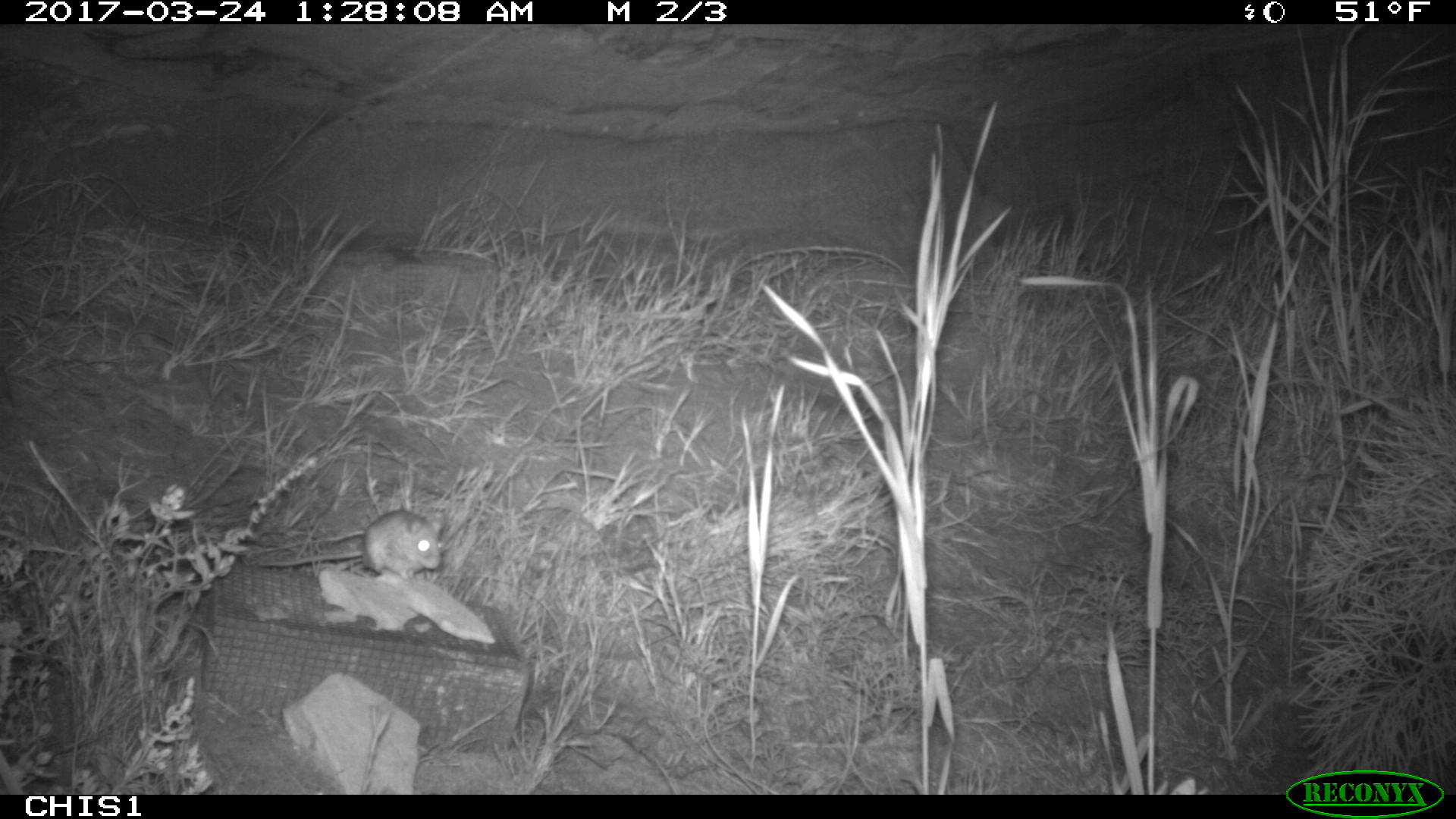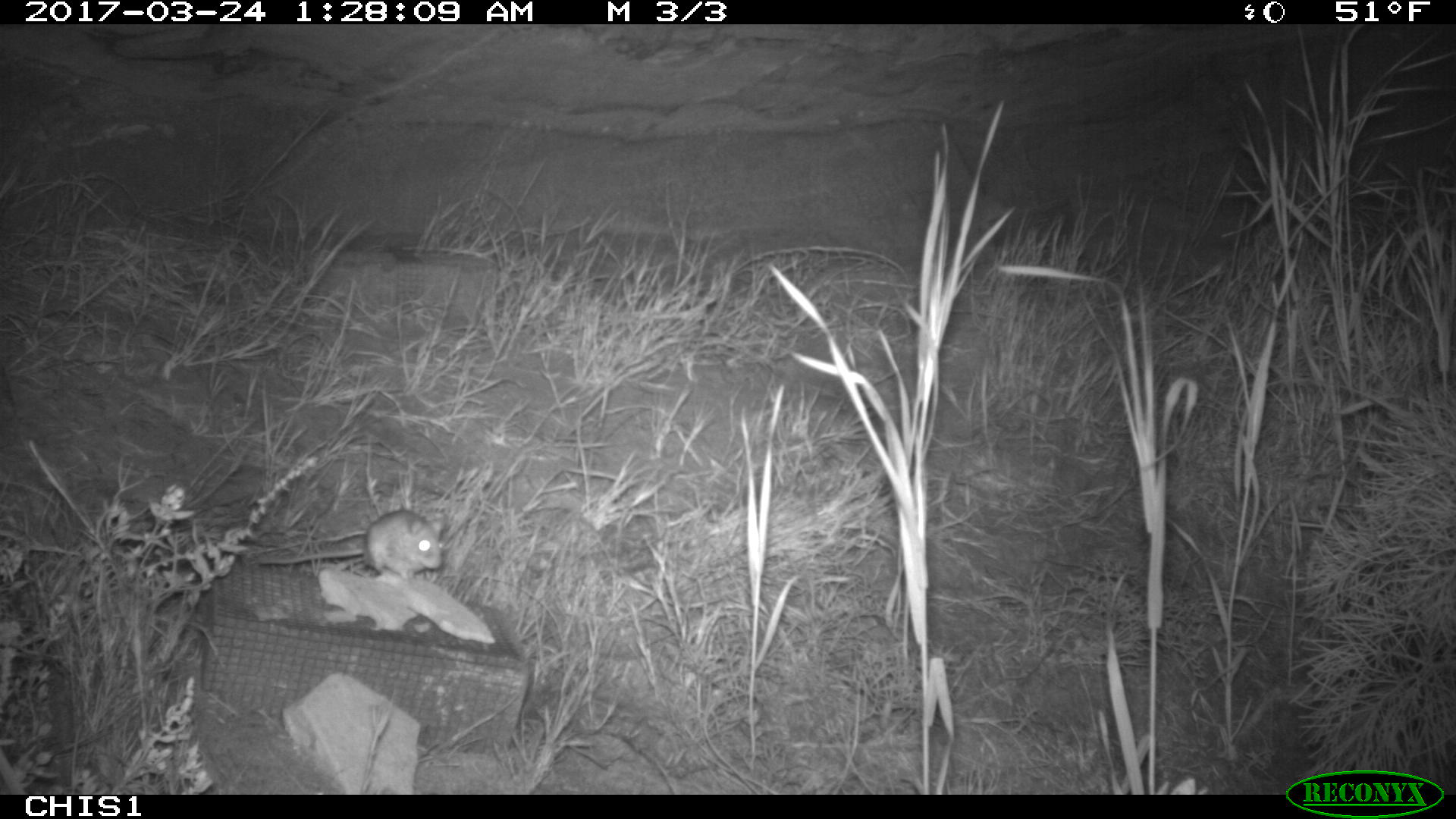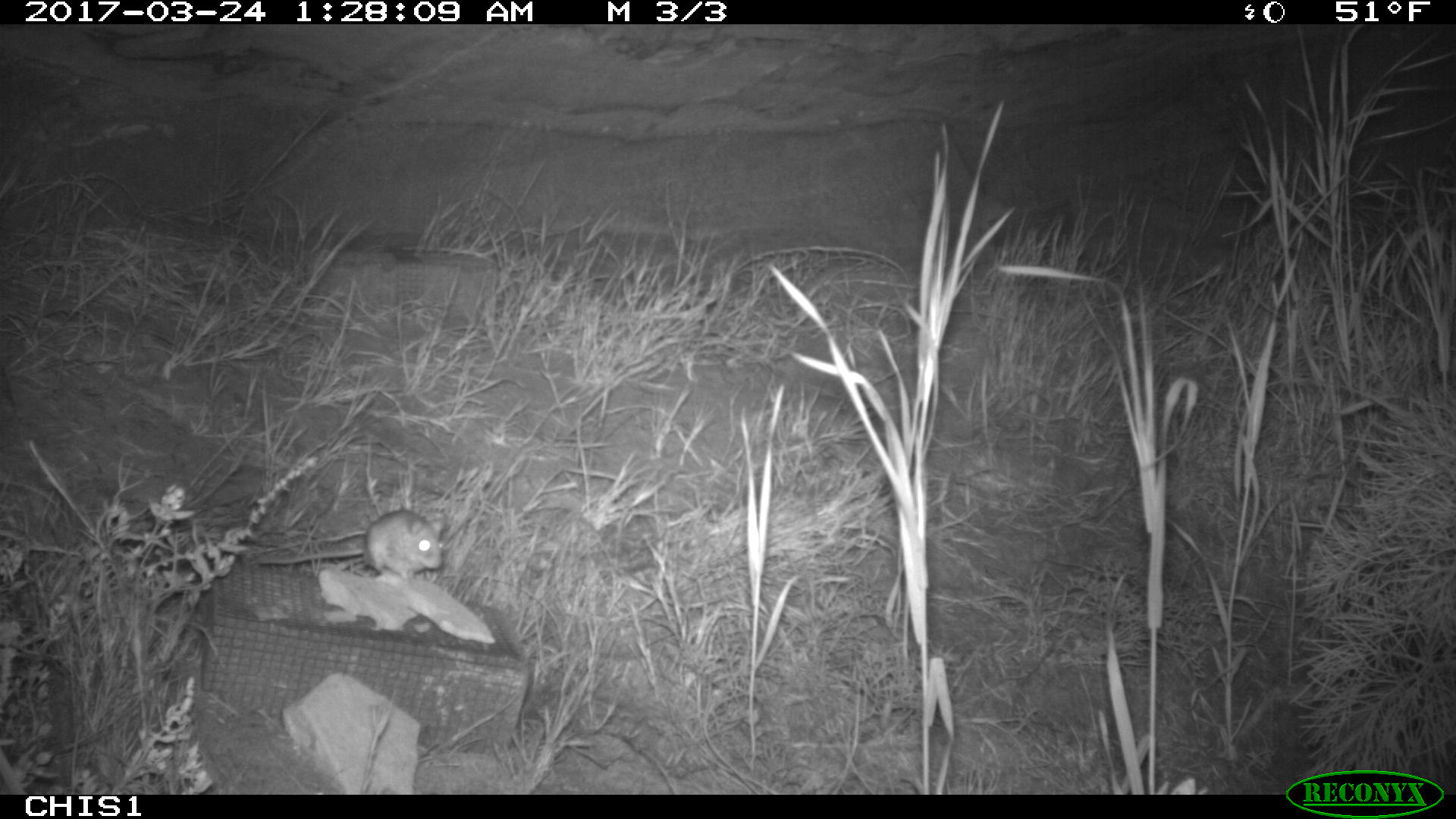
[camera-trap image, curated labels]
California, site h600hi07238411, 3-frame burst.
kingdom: Animalia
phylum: Chordata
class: Mammalia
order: Rodentia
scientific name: Rodentia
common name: rodent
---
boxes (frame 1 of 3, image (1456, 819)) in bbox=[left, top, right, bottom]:
rodent: bbox=[259, 510, 442, 580]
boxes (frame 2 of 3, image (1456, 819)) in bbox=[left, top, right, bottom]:
rodent: bbox=[254, 507, 443, 583]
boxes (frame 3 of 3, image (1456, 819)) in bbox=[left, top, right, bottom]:
rodent: bbox=[257, 509, 443, 582]